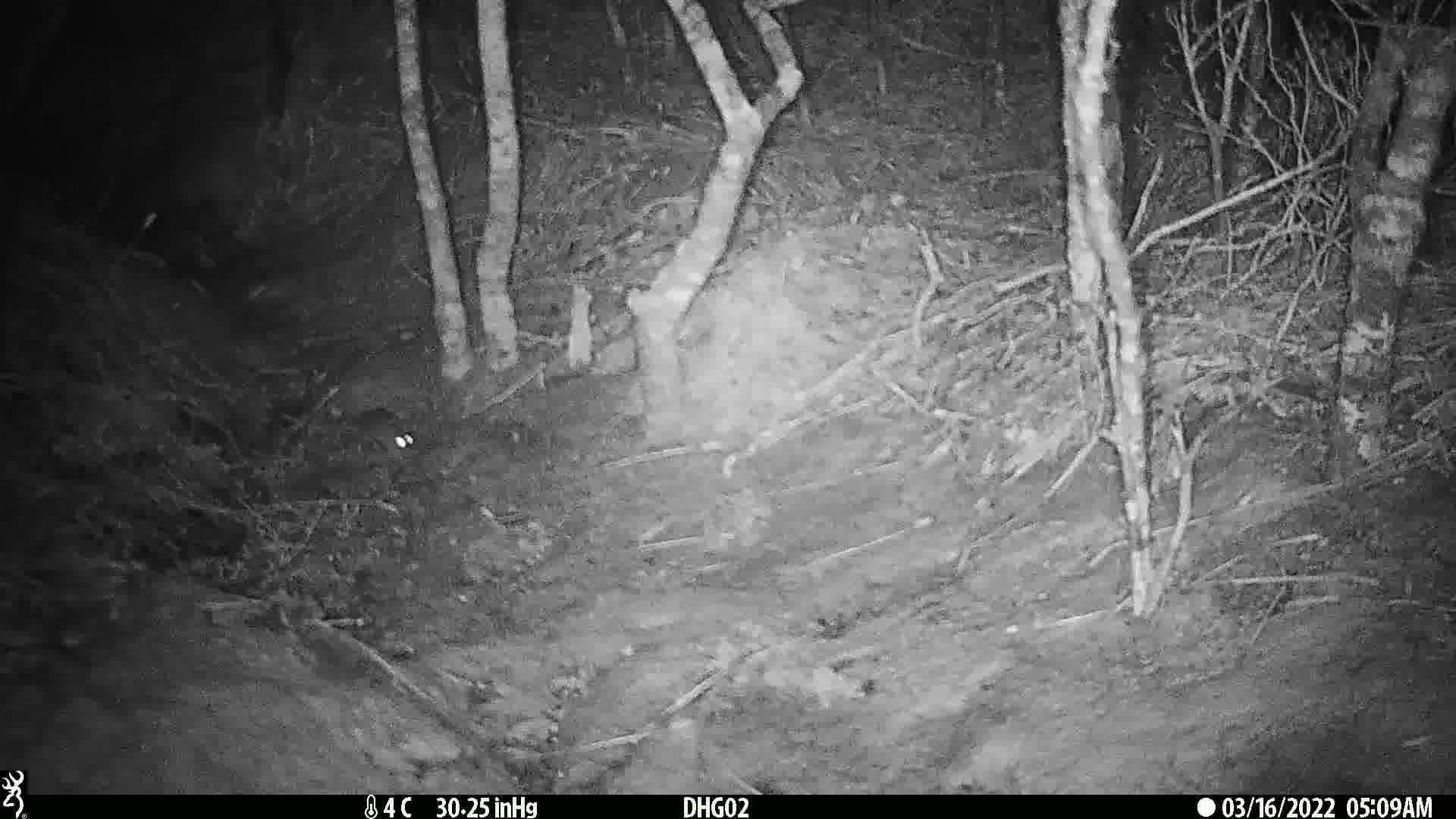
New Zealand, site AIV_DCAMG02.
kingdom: Animalia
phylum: Chordata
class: Mammalia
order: Rodentia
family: Muridae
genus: Mus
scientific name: Mus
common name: mouse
Mouse (Mus).